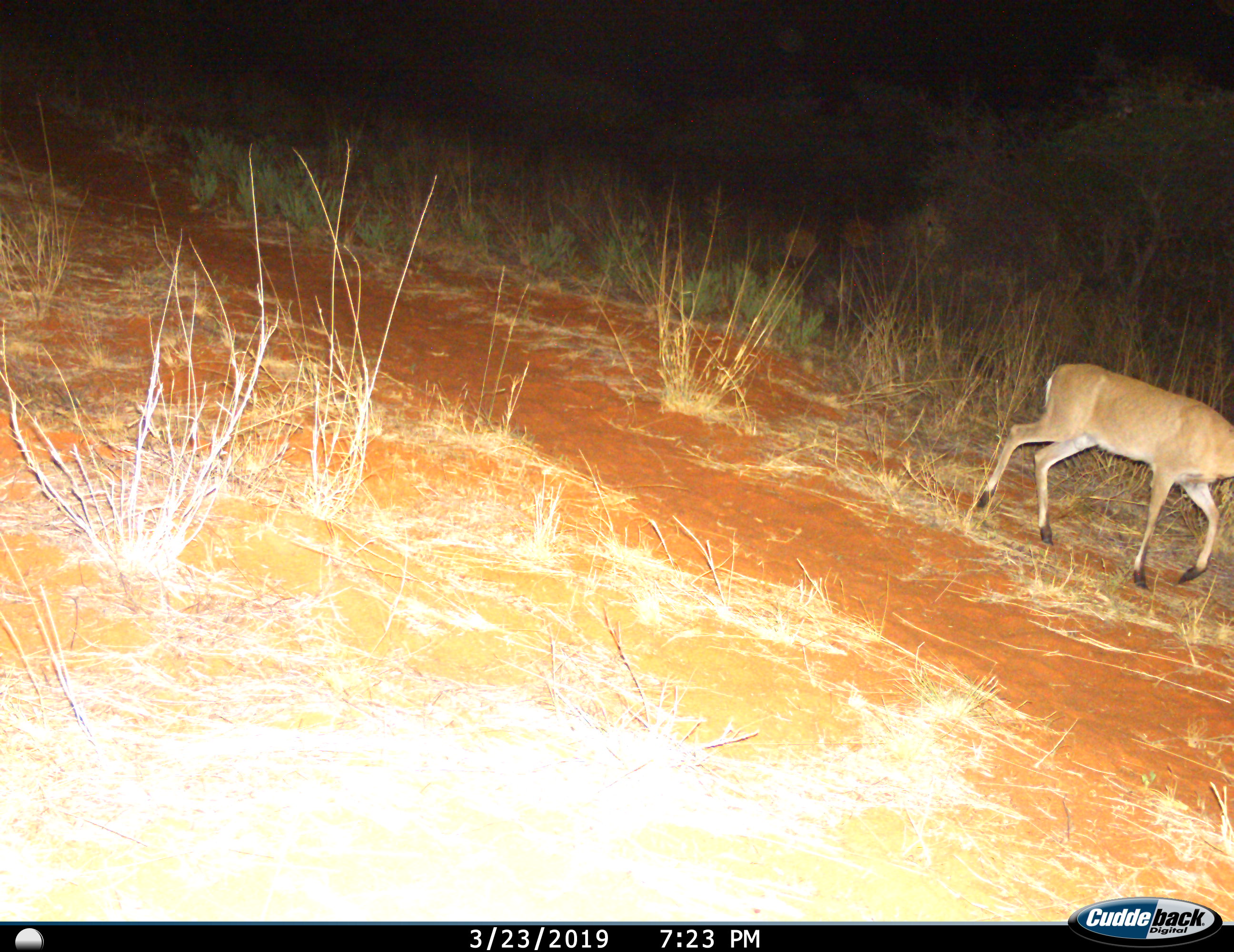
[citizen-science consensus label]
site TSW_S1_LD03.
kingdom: Animalia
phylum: Chordata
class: Mammalia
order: Artiodactyla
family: Bovidae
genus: Sylvicapra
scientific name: Sylvicapra grimmia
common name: common duiker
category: duikercommongrey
Duikercommongrey (common duiker) (Sylvicapra grimmia), count 1. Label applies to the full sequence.